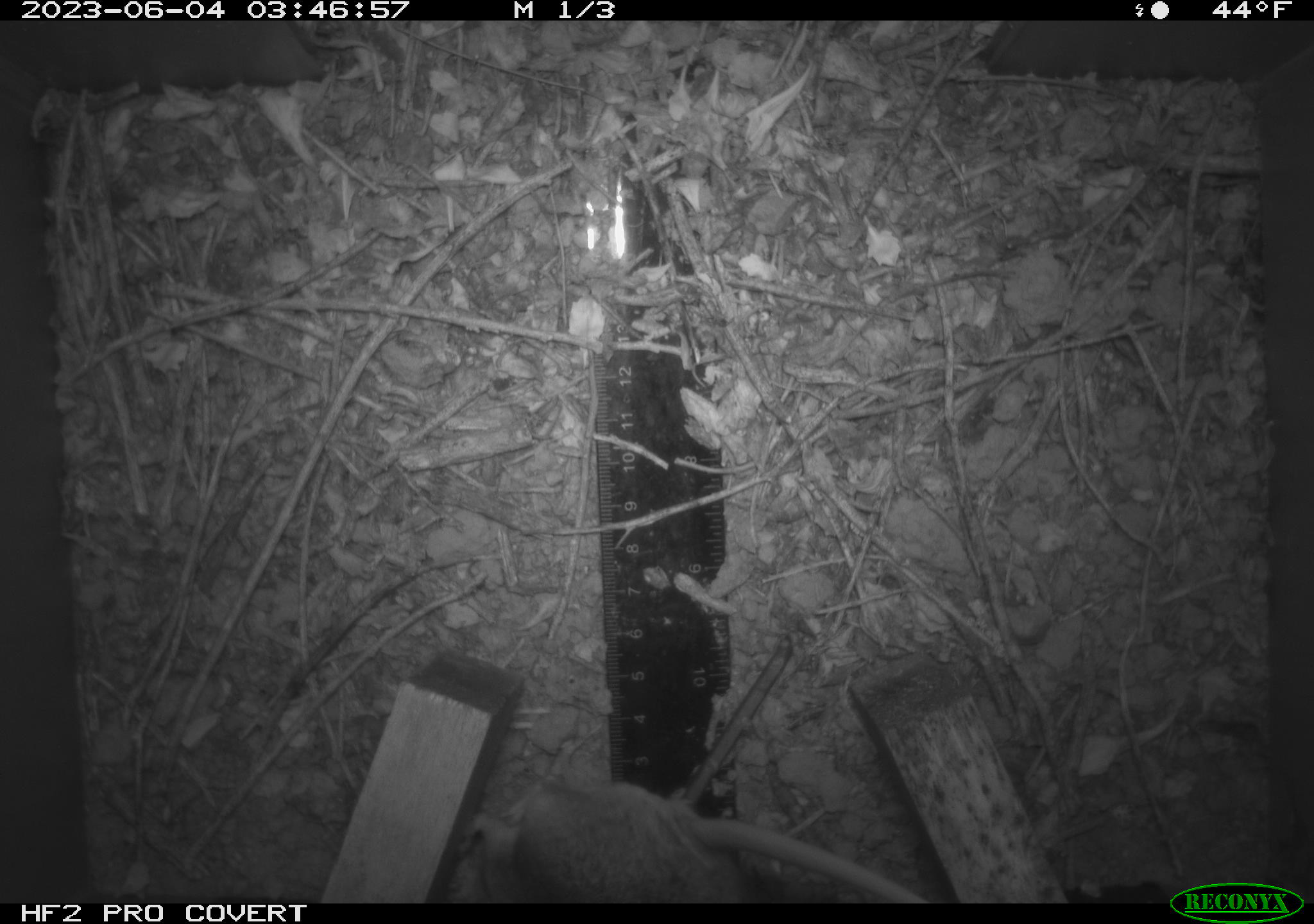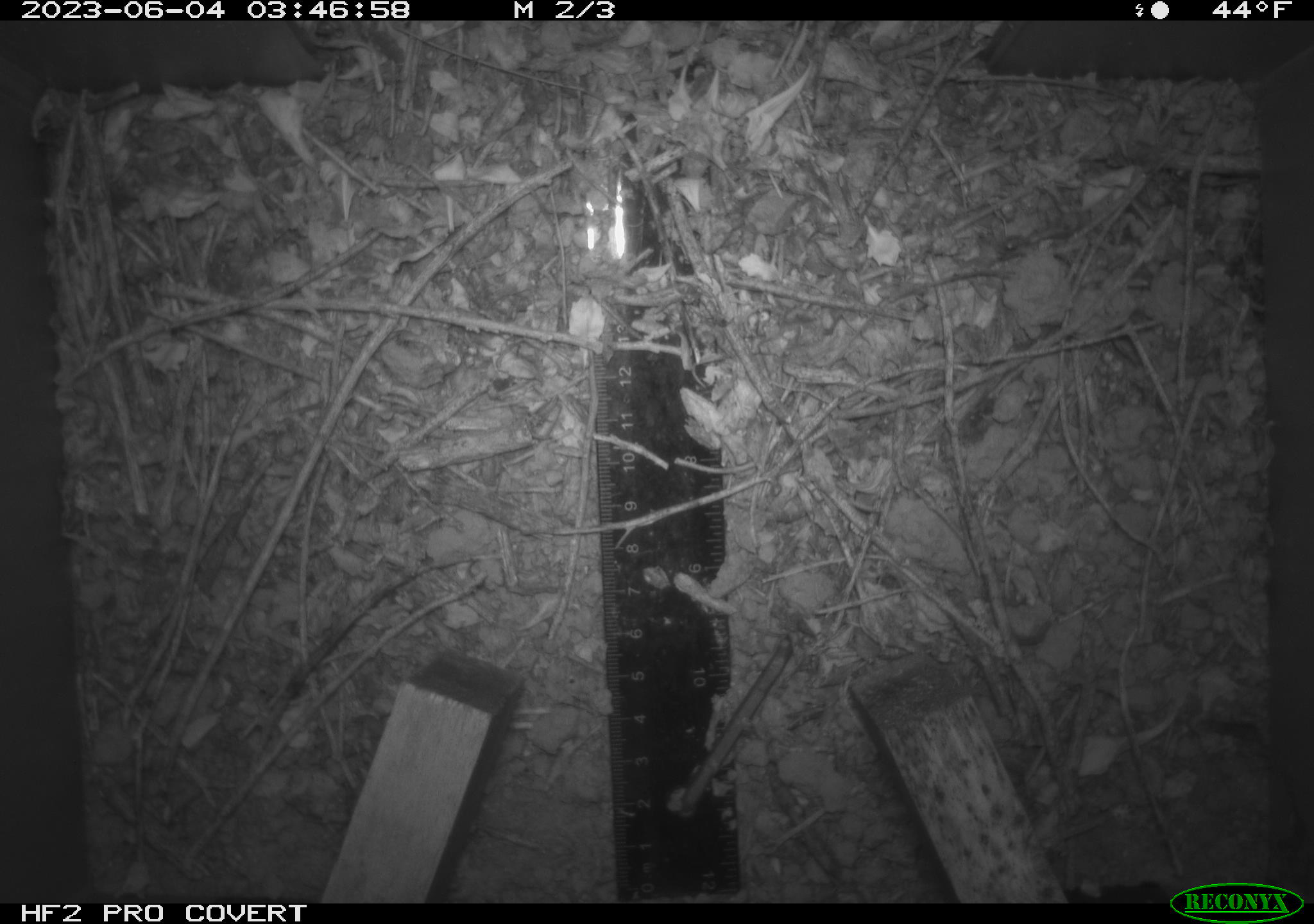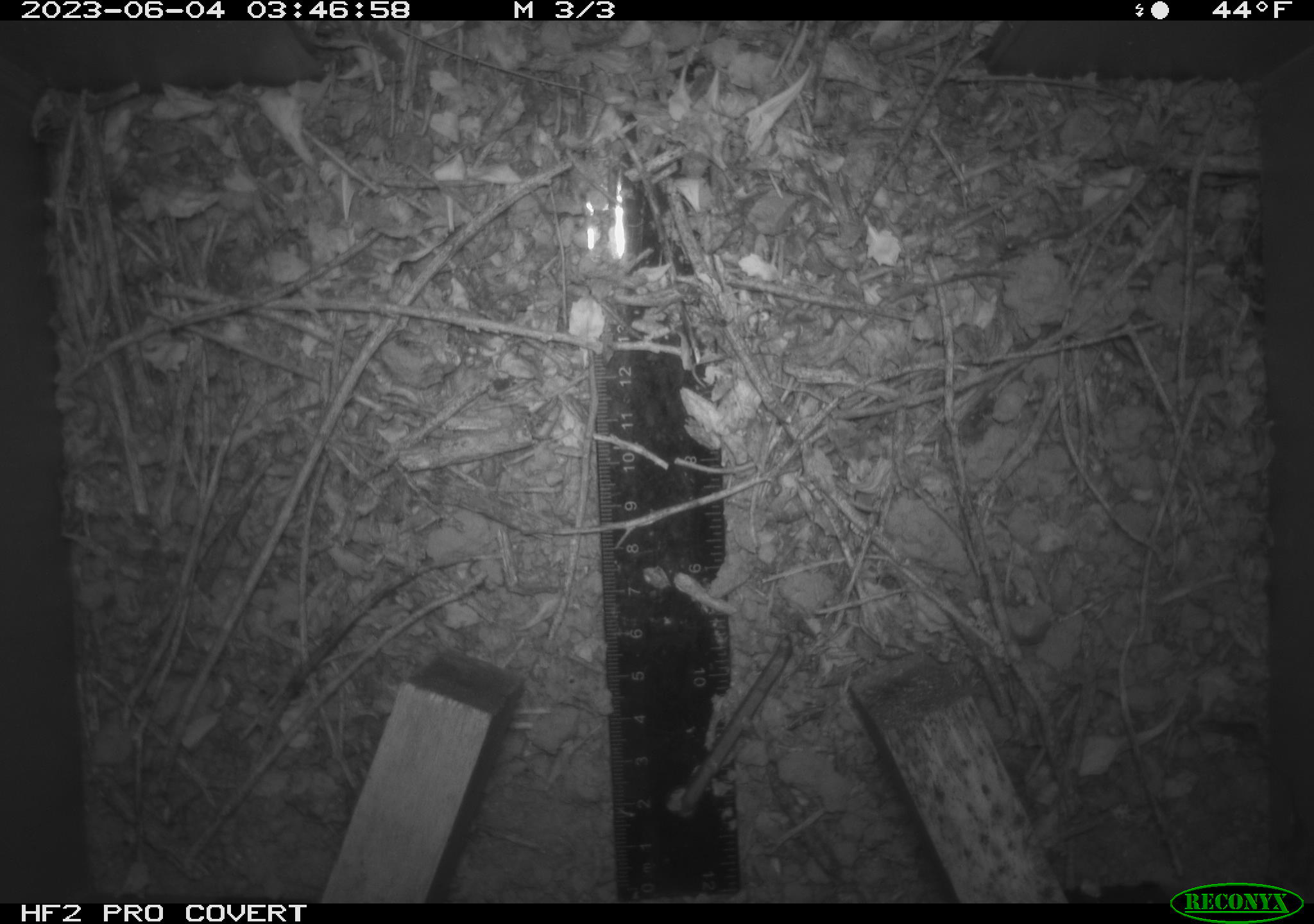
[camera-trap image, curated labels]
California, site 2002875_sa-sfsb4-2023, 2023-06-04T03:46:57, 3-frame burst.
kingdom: Animalia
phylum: Chordata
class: Mammalia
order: Rodentia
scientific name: Rodentia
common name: mouse species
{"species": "mouse species (Rodentia)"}